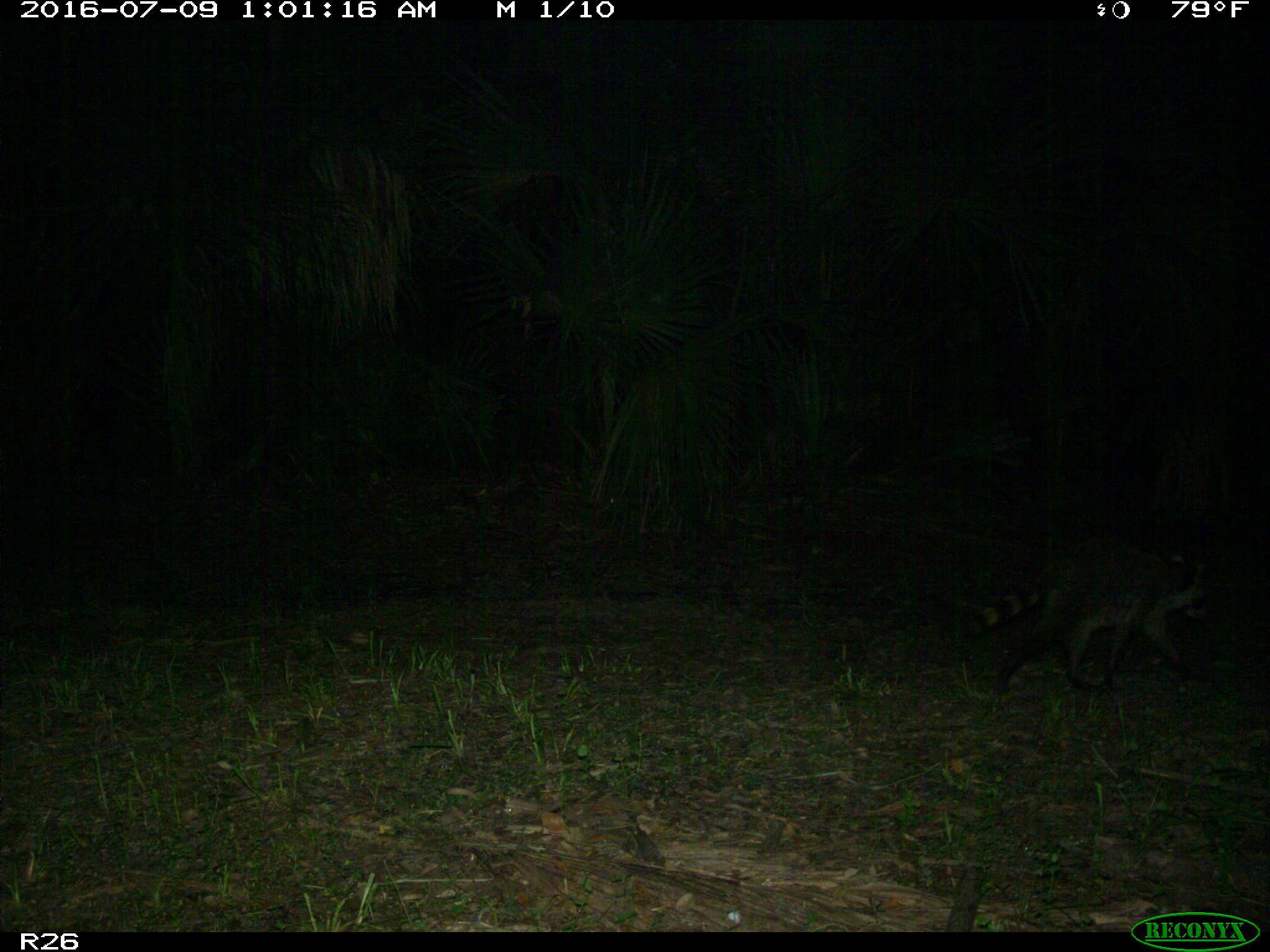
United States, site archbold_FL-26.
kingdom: Animalia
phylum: Chordata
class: Mammalia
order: Carnivora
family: Procyonidae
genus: Procyon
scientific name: Procyon lotor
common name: common raccoon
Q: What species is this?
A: Procyon lotor (common raccoon).